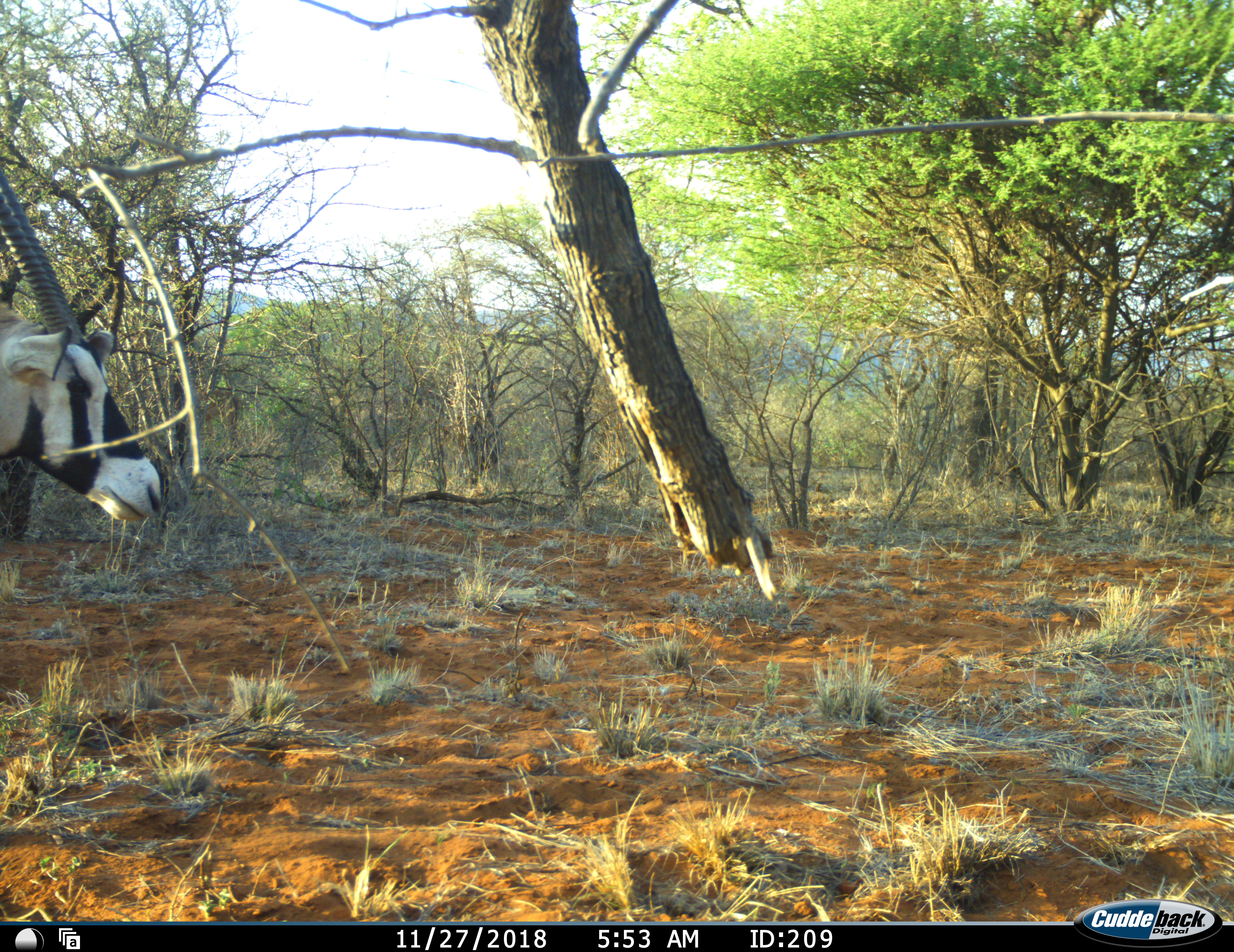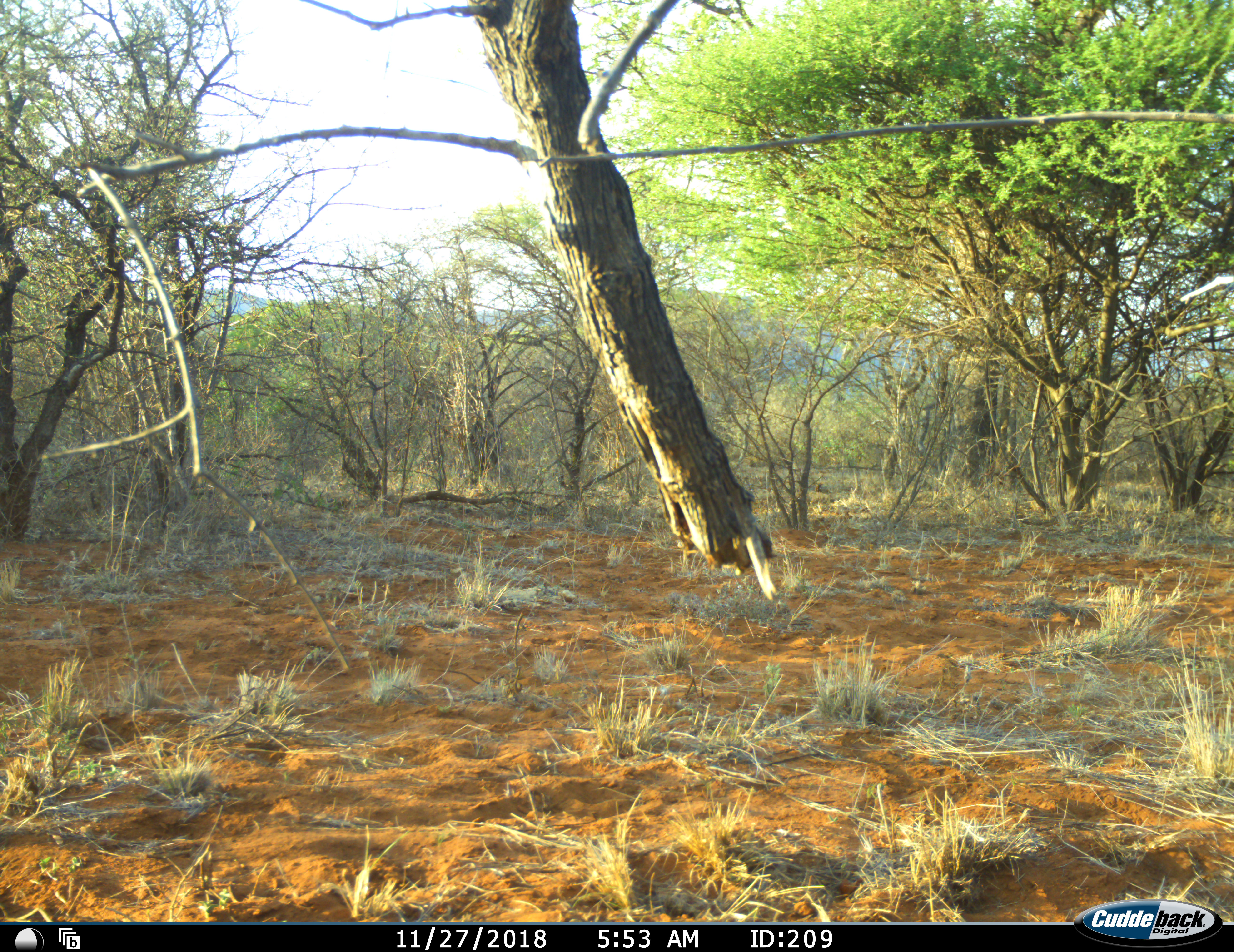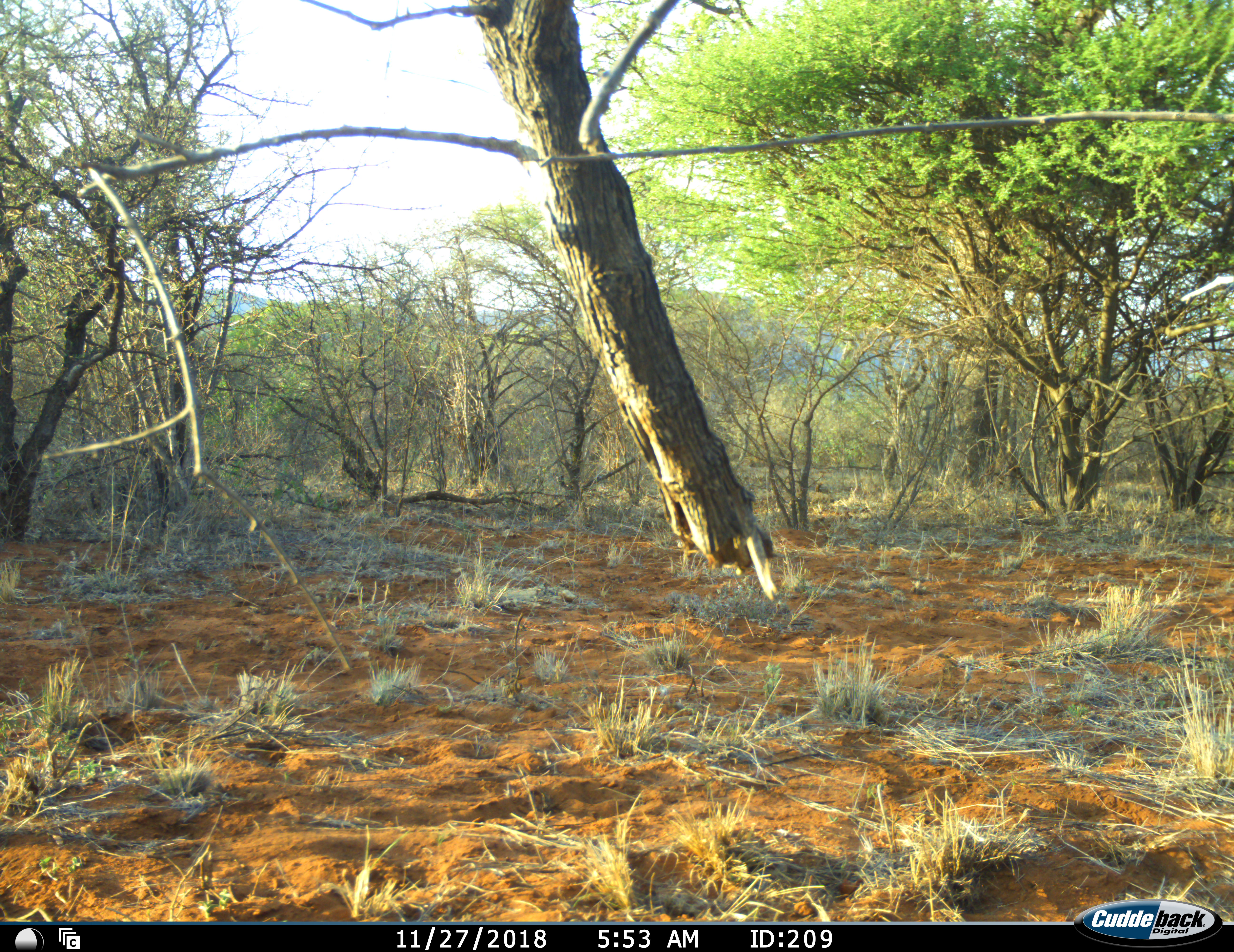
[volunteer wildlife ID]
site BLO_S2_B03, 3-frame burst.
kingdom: Animalia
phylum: Chordata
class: Mammalia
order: Artiodactyla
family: Bovidae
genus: Oryx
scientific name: Oryx gazella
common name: gemsbok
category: oryx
Oryx (gemsbok) (Oryx gazella), count 1. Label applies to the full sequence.